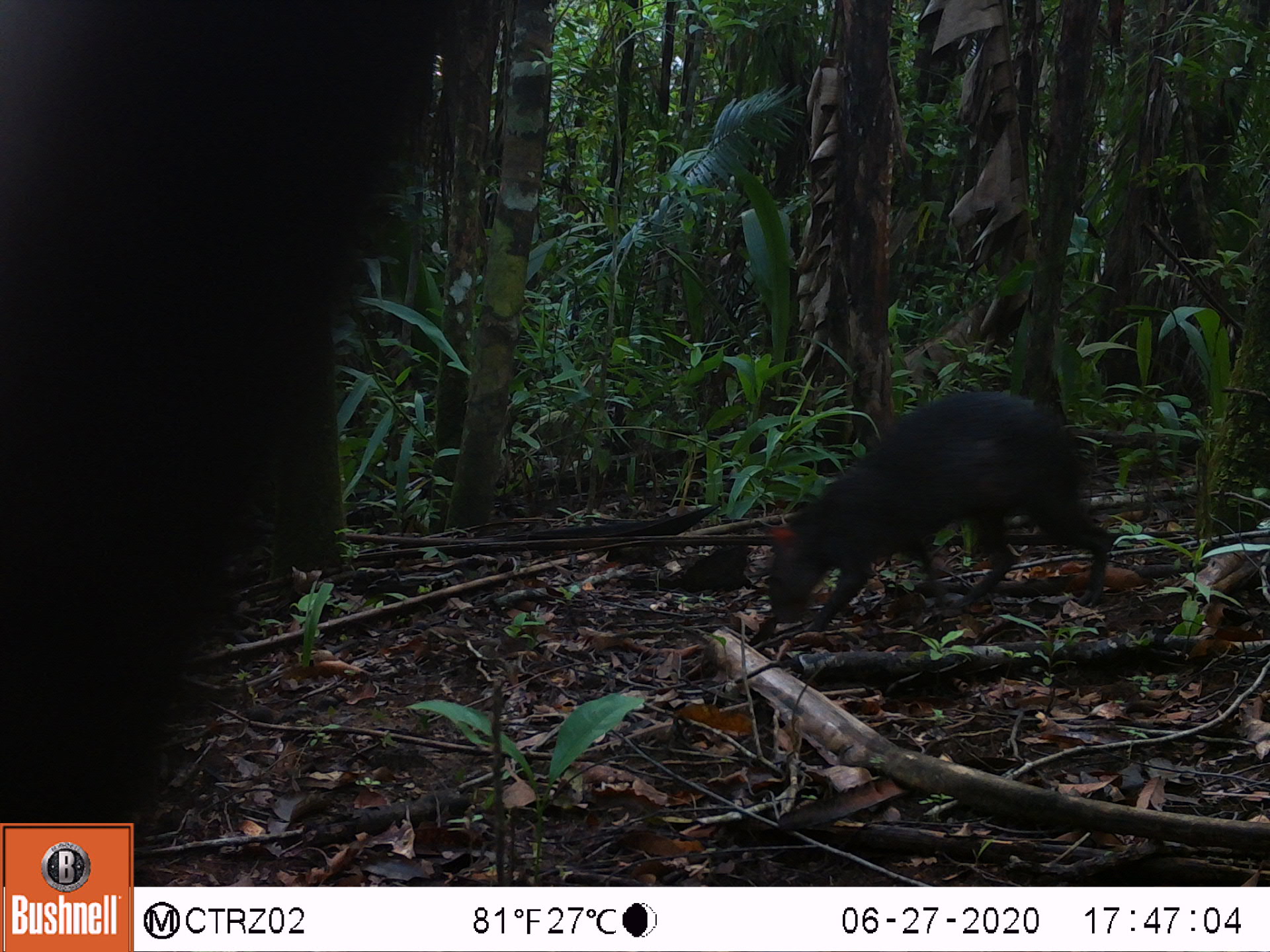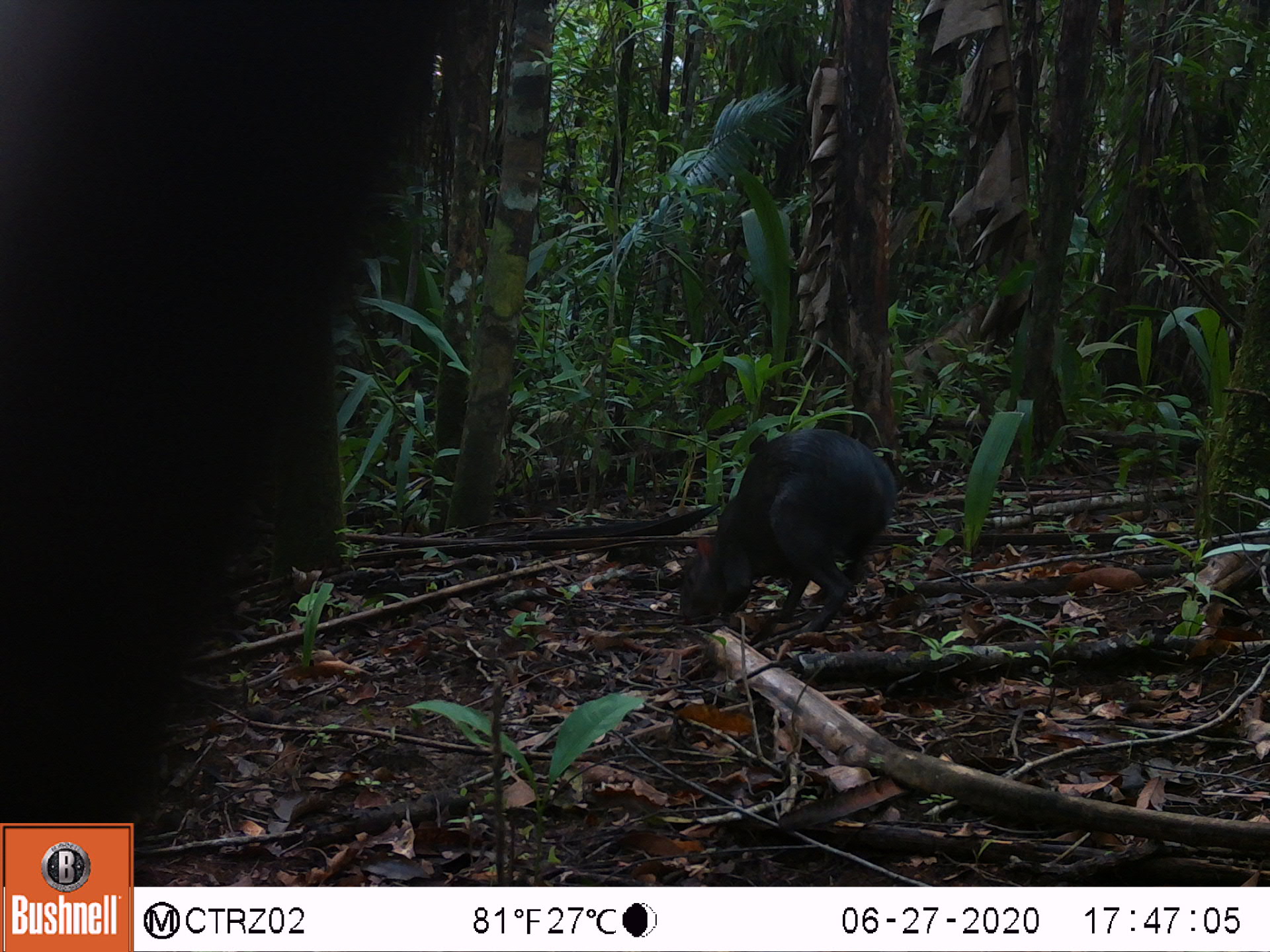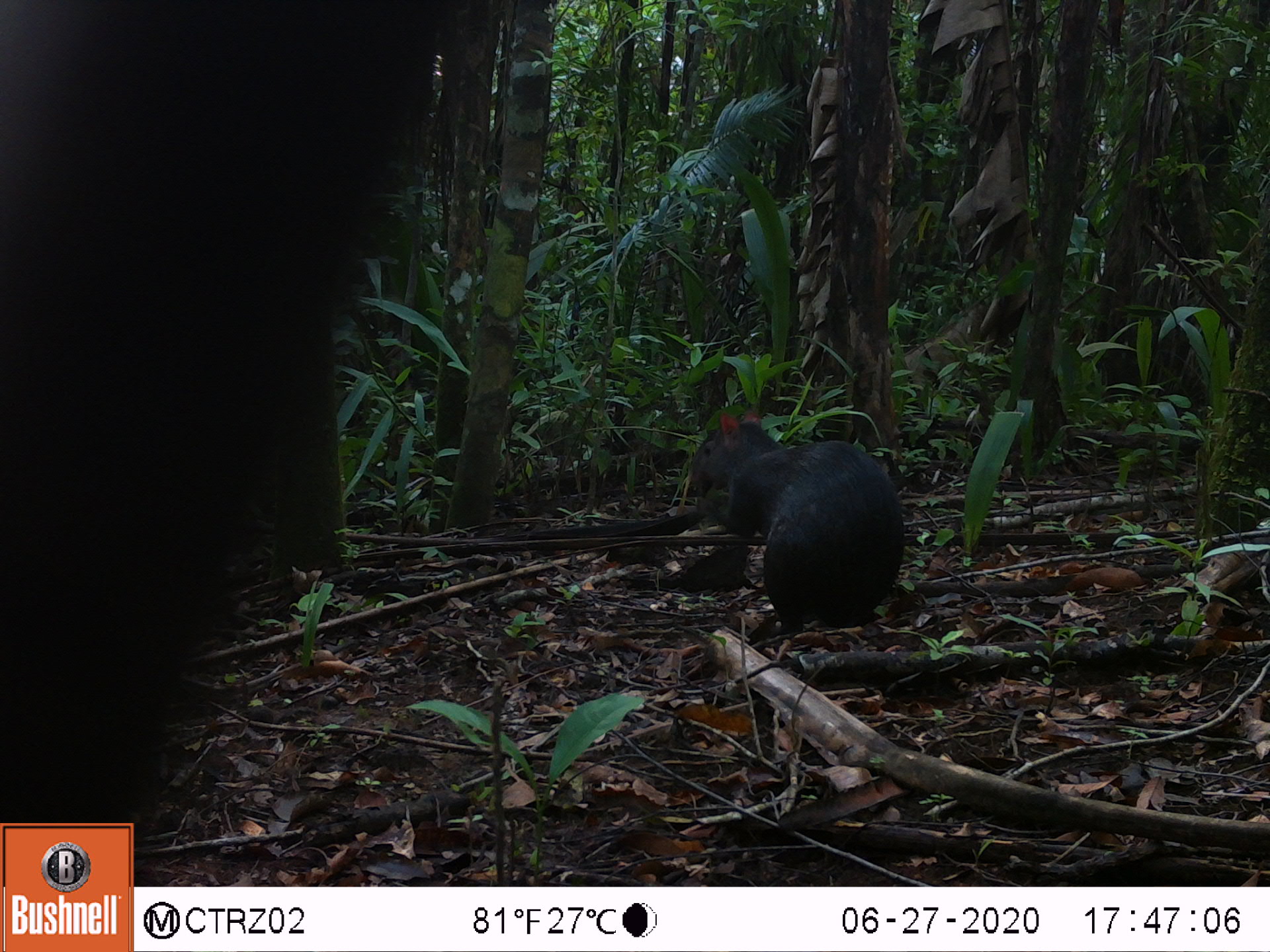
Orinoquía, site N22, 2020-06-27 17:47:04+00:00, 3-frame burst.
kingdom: Animalia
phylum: Chordata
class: Mammalia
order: Rodentia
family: Dasyproctidae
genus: Dasyprocta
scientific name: Dasyprocta fuliginosa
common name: black agouti